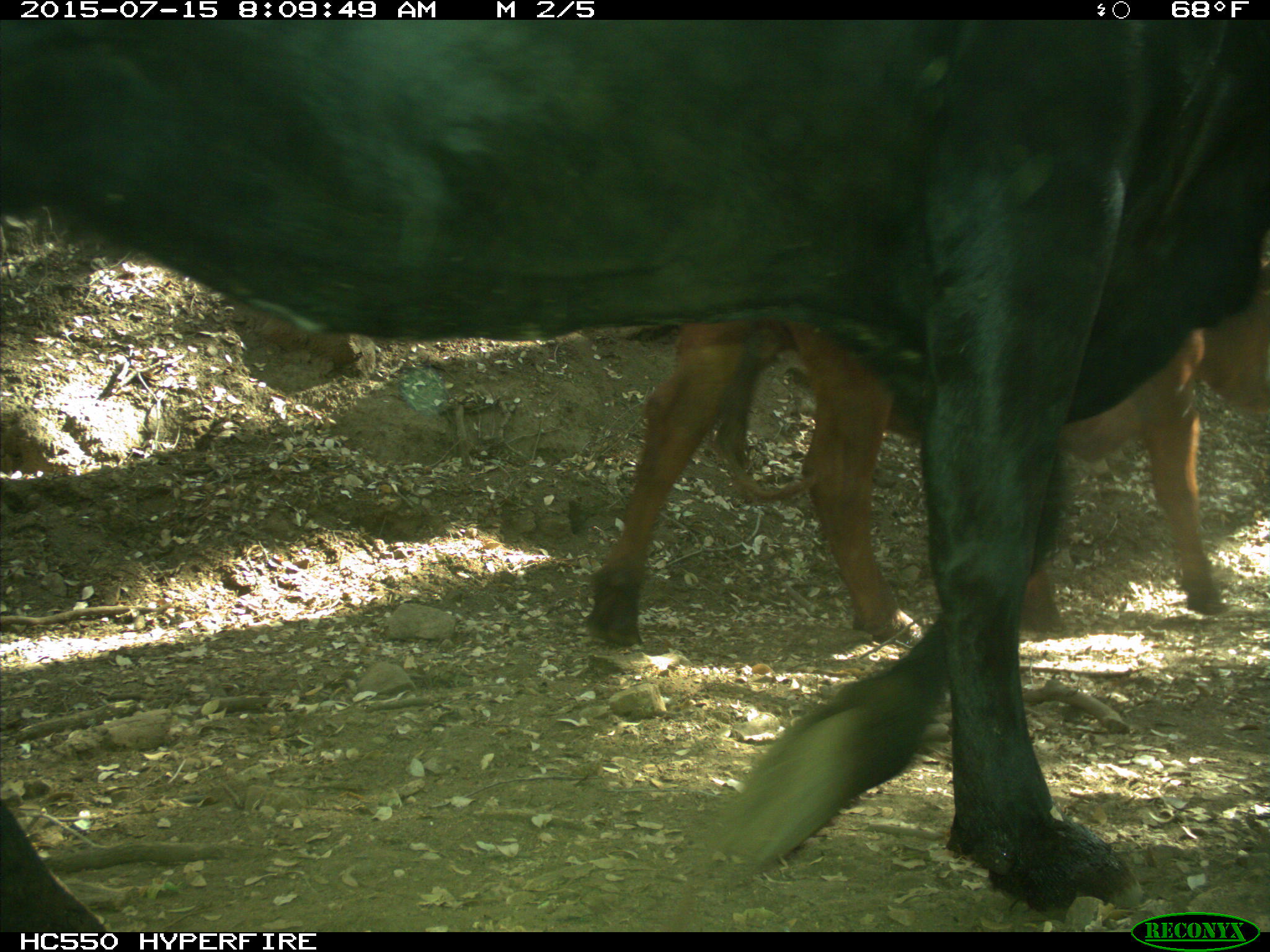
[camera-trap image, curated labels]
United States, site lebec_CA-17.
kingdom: Animalia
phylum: Chordata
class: Mammalia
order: Artiodactyla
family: Bovidae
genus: Bos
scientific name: Bos taurus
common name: domestic cow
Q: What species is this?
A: Bos taurus (domestic cow).